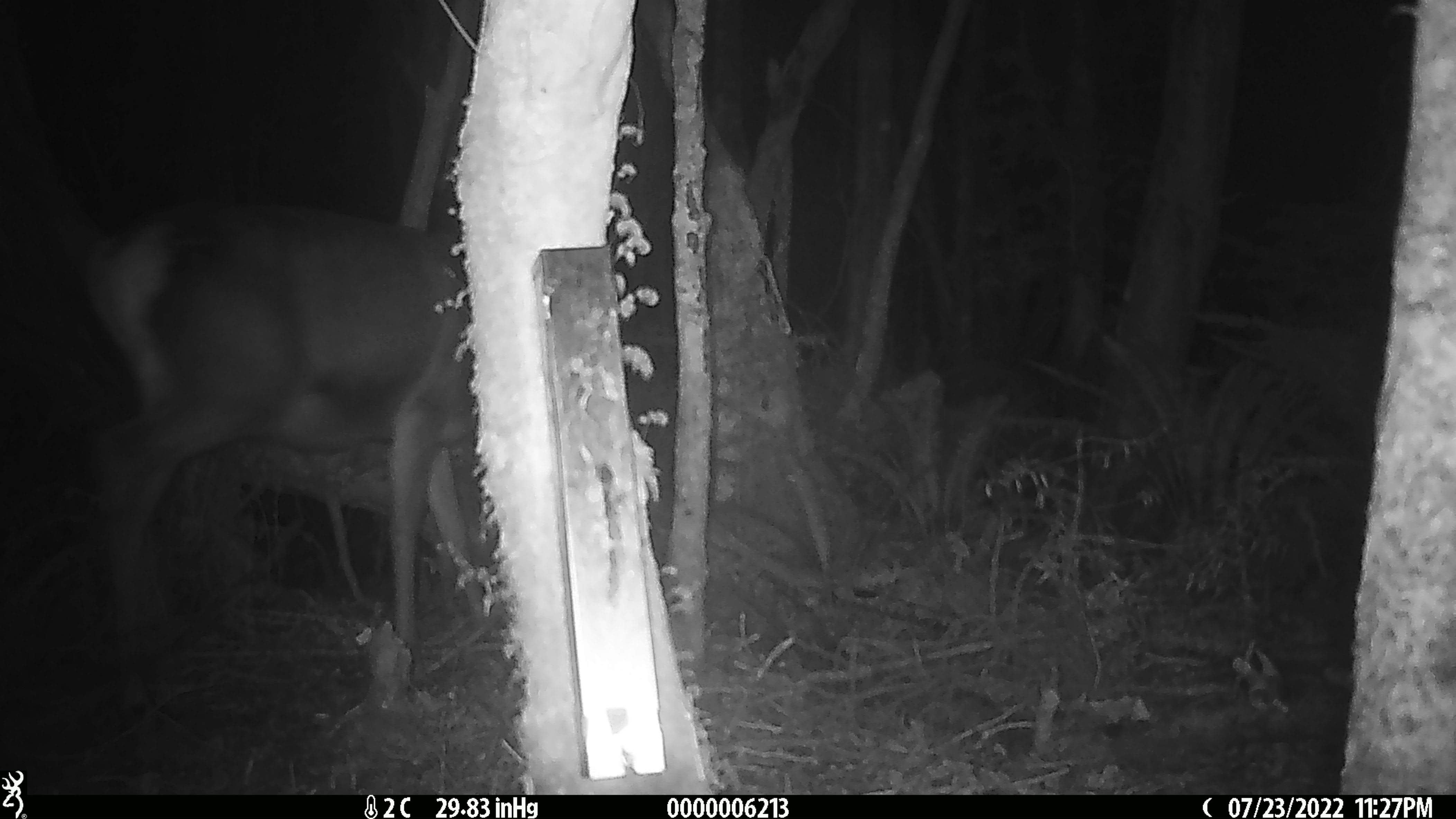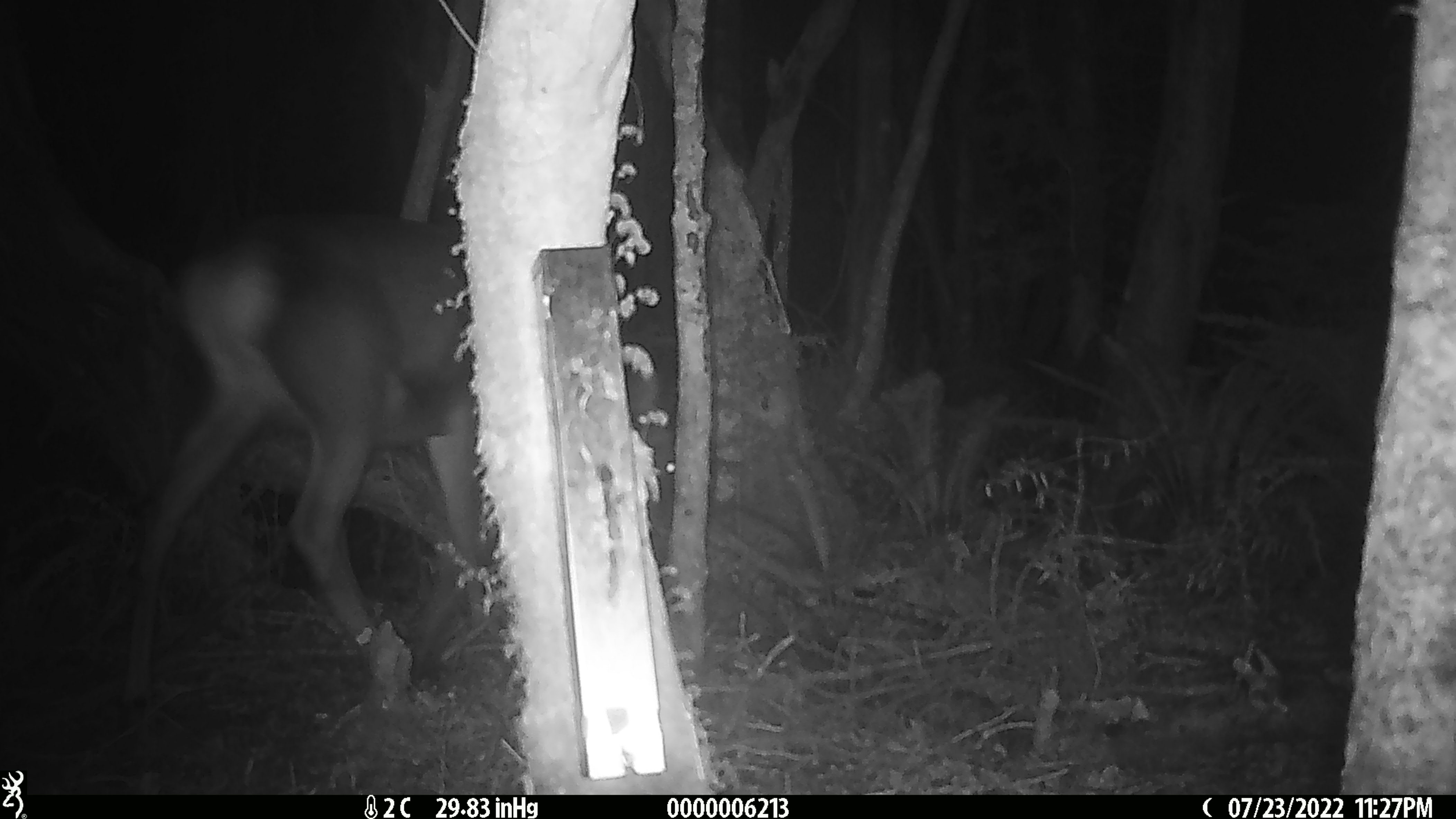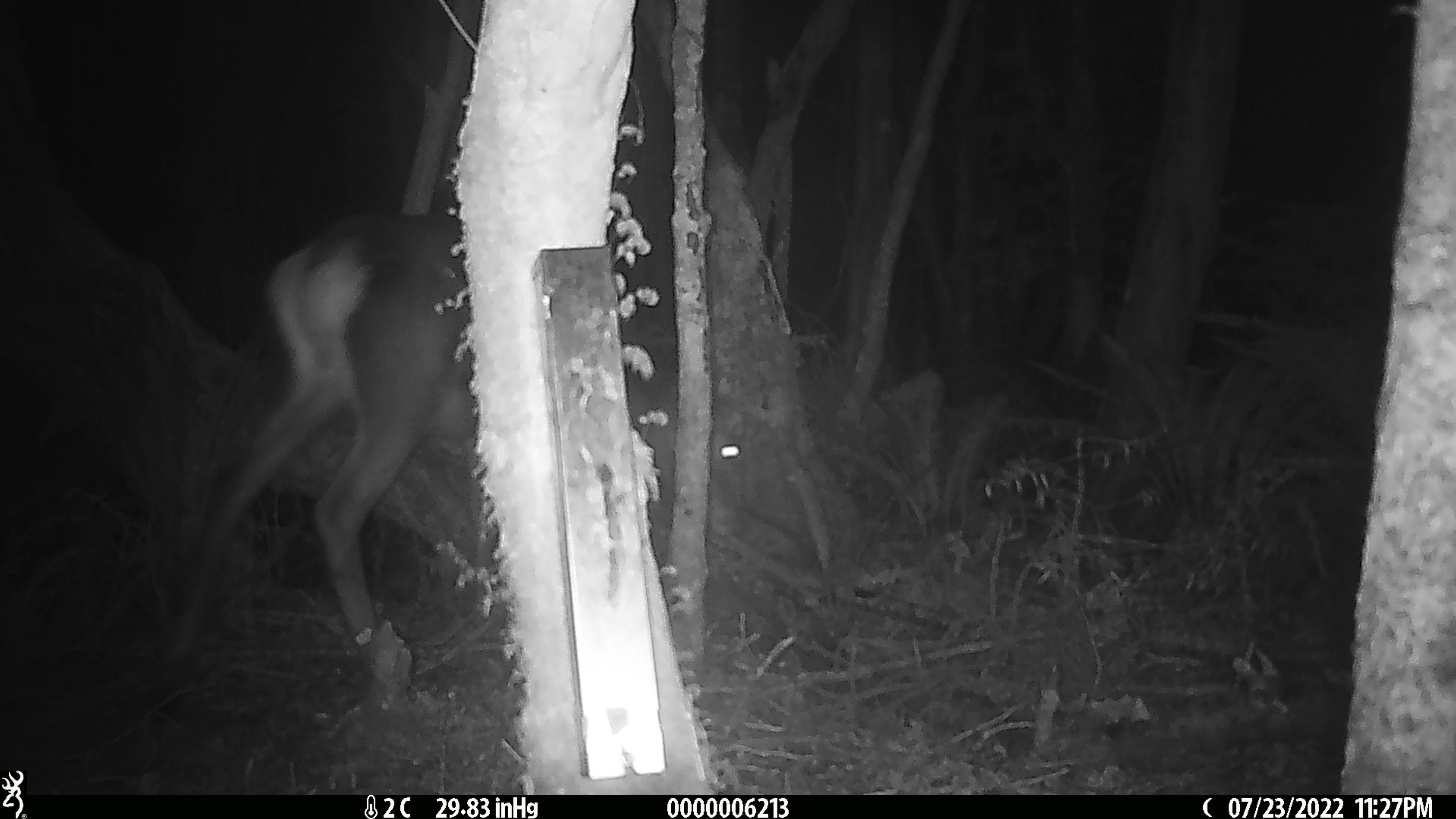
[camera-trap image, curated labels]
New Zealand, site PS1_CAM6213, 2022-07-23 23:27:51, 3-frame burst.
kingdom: Animalia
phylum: Chordata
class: Mammalia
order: Artiodactyla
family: Cervidae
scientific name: Cervidae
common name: deer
Deer (Cervidae).